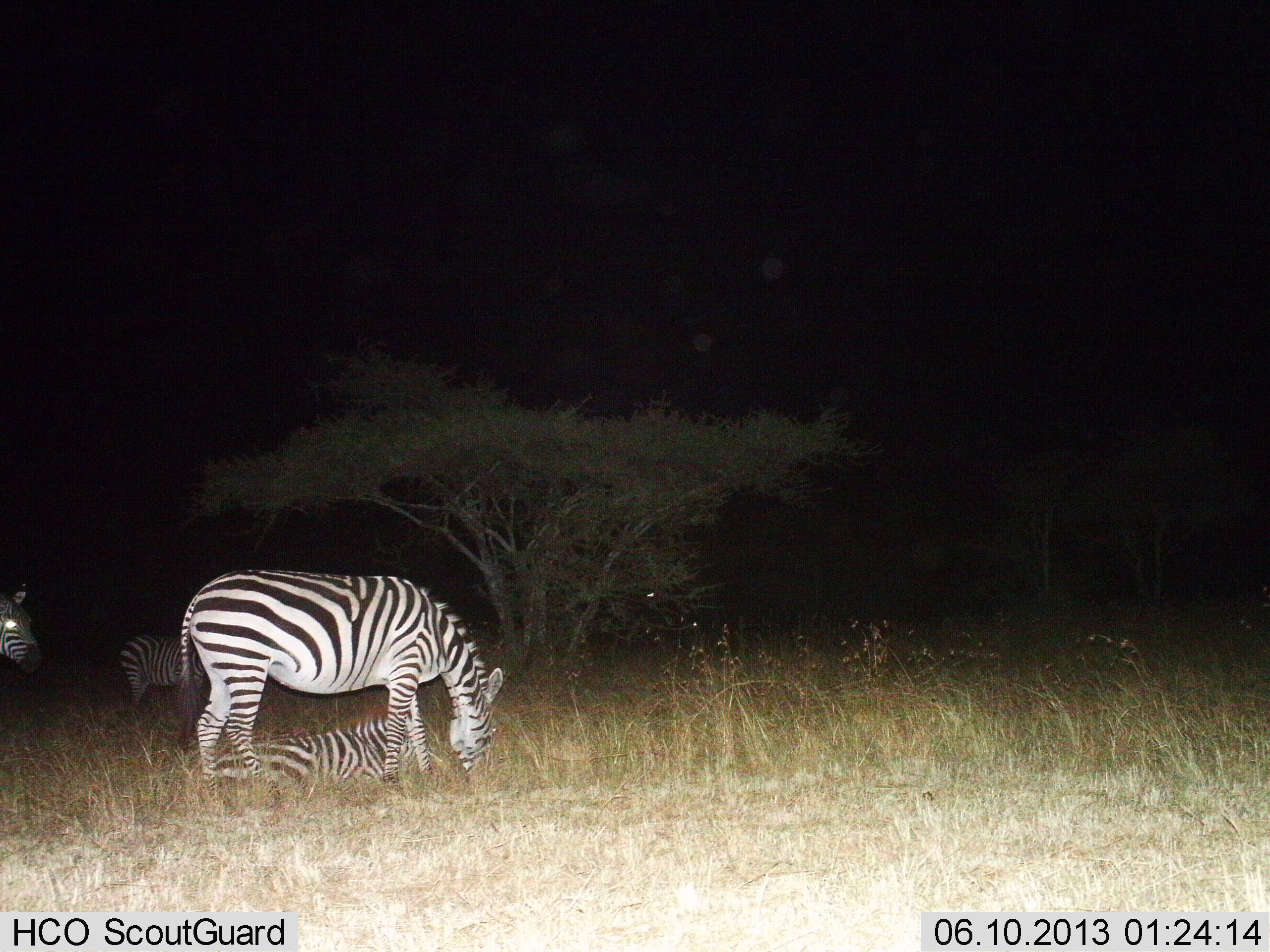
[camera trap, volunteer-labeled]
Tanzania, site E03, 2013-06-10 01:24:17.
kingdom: Animalia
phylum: Chordata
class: Mammalia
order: Perissodactyla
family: Equidae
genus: Equus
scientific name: Equus quagga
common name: plains zebra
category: zebra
Zebra (plains zebra) (Equus quagga), count 4. Behavior (volunteer vote fractions): standing 79%, resting 87%, moving 8%, interacting 3%. Young present (vote fraction): 13%. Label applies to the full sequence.